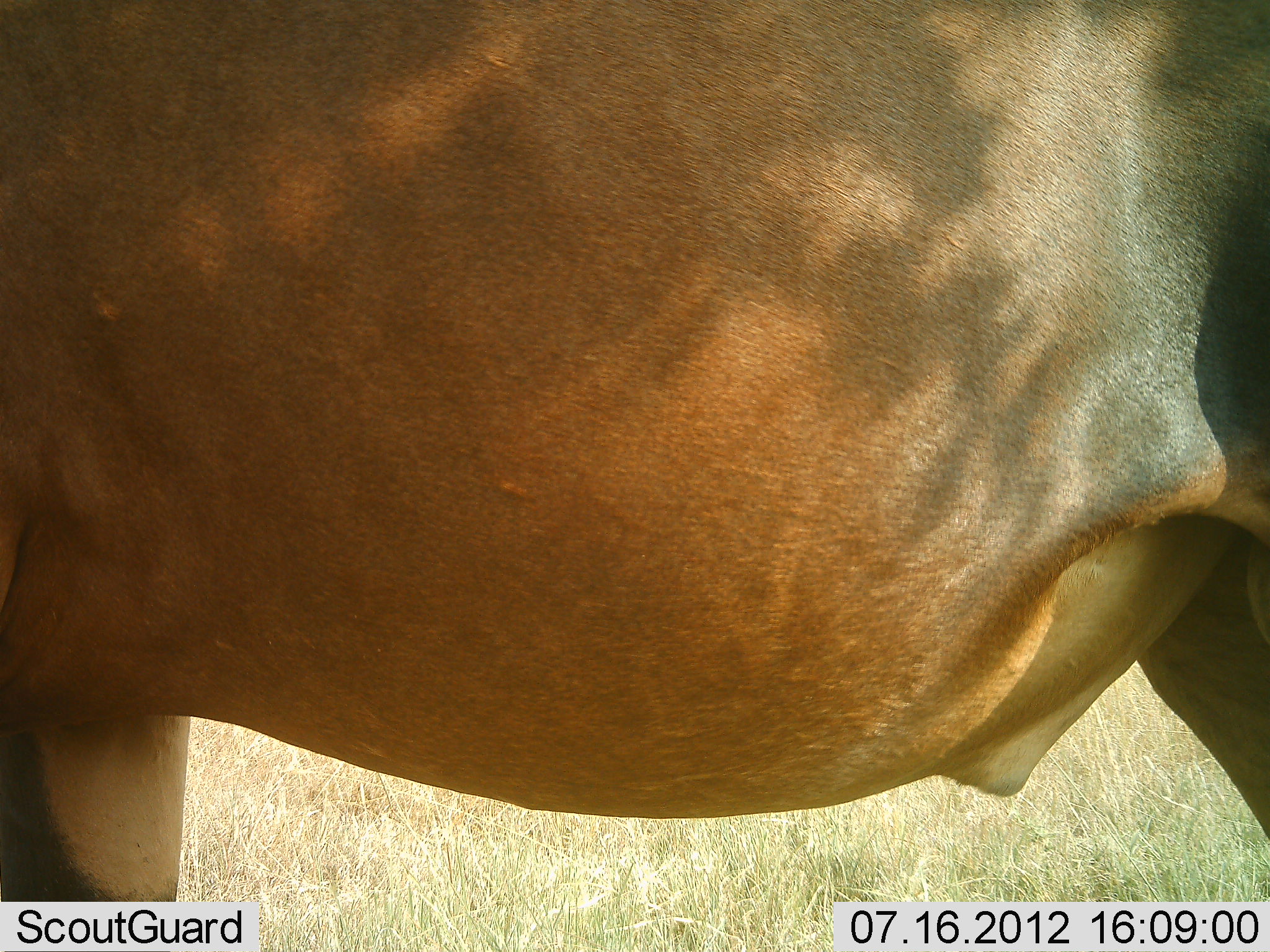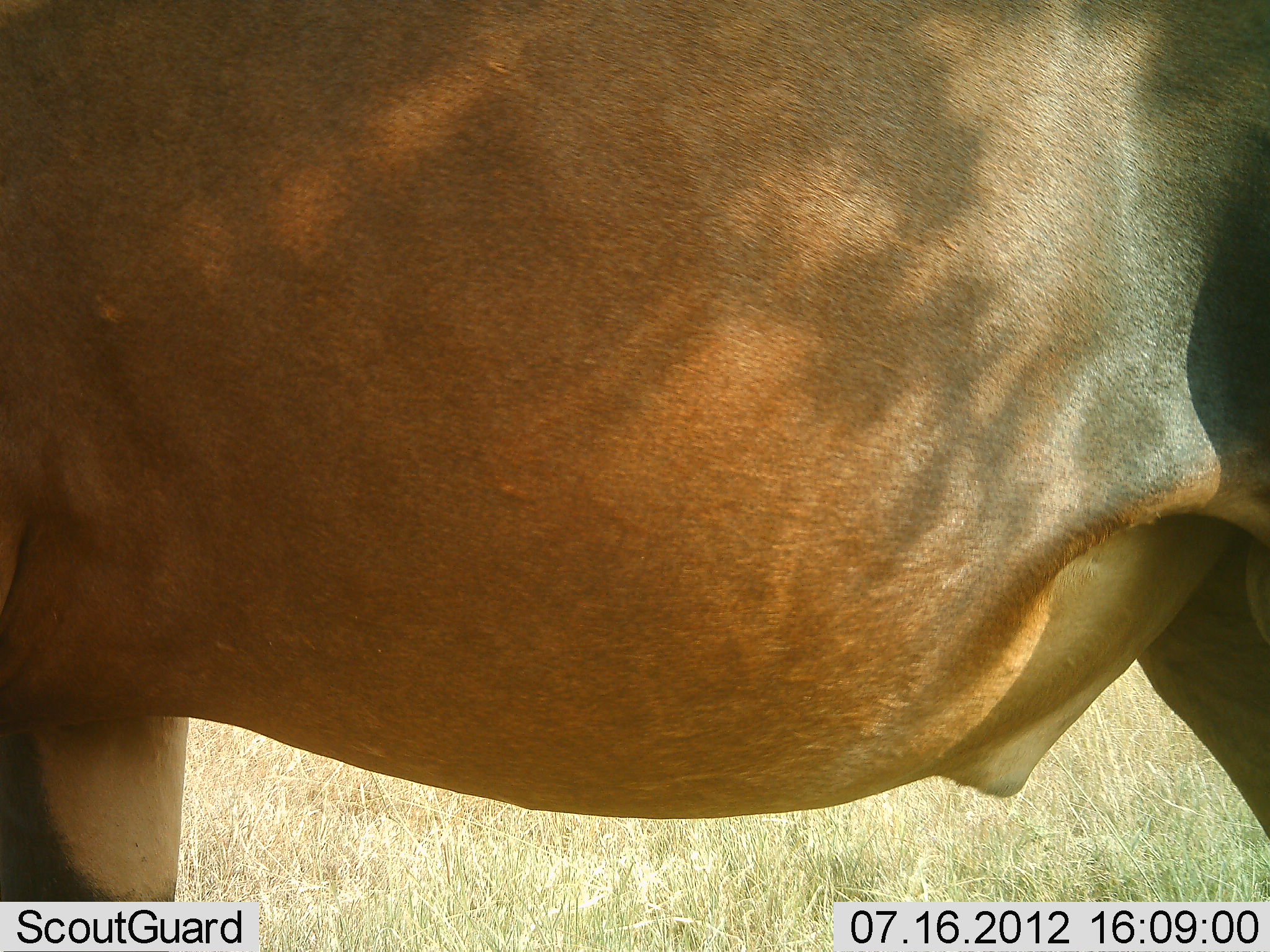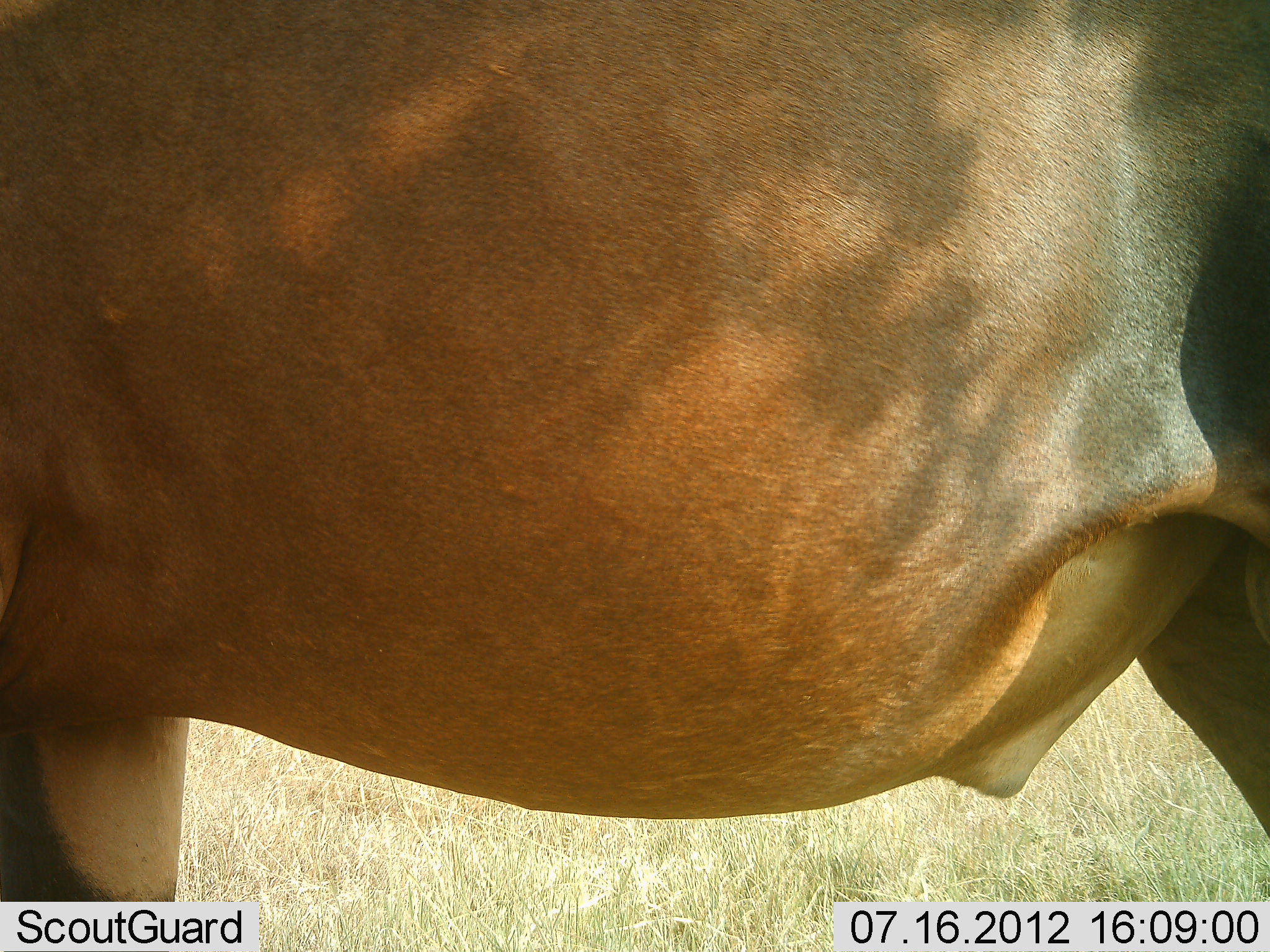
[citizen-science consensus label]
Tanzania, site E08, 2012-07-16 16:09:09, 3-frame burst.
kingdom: Animalia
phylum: Chordata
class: Mammalia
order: Artiodactyla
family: Bovidae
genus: Damaliscus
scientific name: Damaliscus lunatus jimela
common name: topi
Topi (Damaliscus lunatus jimela), count 1. Behavior (volunteer vote fractions): standing 100%, resting 0%, moving 0%, interacting 0%. Young present (vote fraction): 0%. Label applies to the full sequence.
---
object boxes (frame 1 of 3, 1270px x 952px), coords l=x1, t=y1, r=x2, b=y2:
animal: l=1, t=1, r=1268, b=952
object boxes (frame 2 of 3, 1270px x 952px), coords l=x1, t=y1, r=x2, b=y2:
animal: l=1, t=0, r=1269, b=952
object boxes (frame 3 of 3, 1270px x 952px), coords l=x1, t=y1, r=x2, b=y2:
animal: l=1, t=1, r=1270, b=951